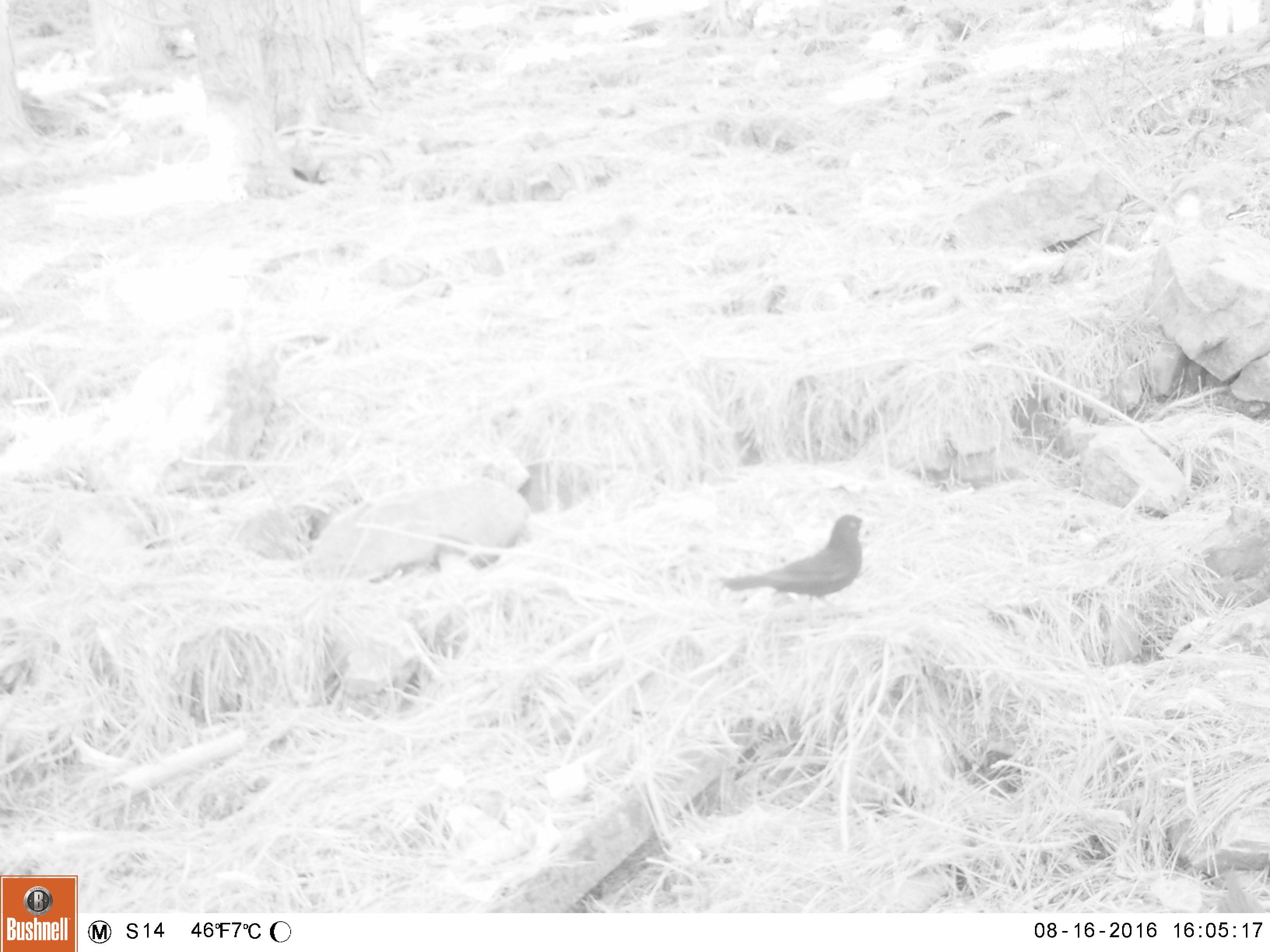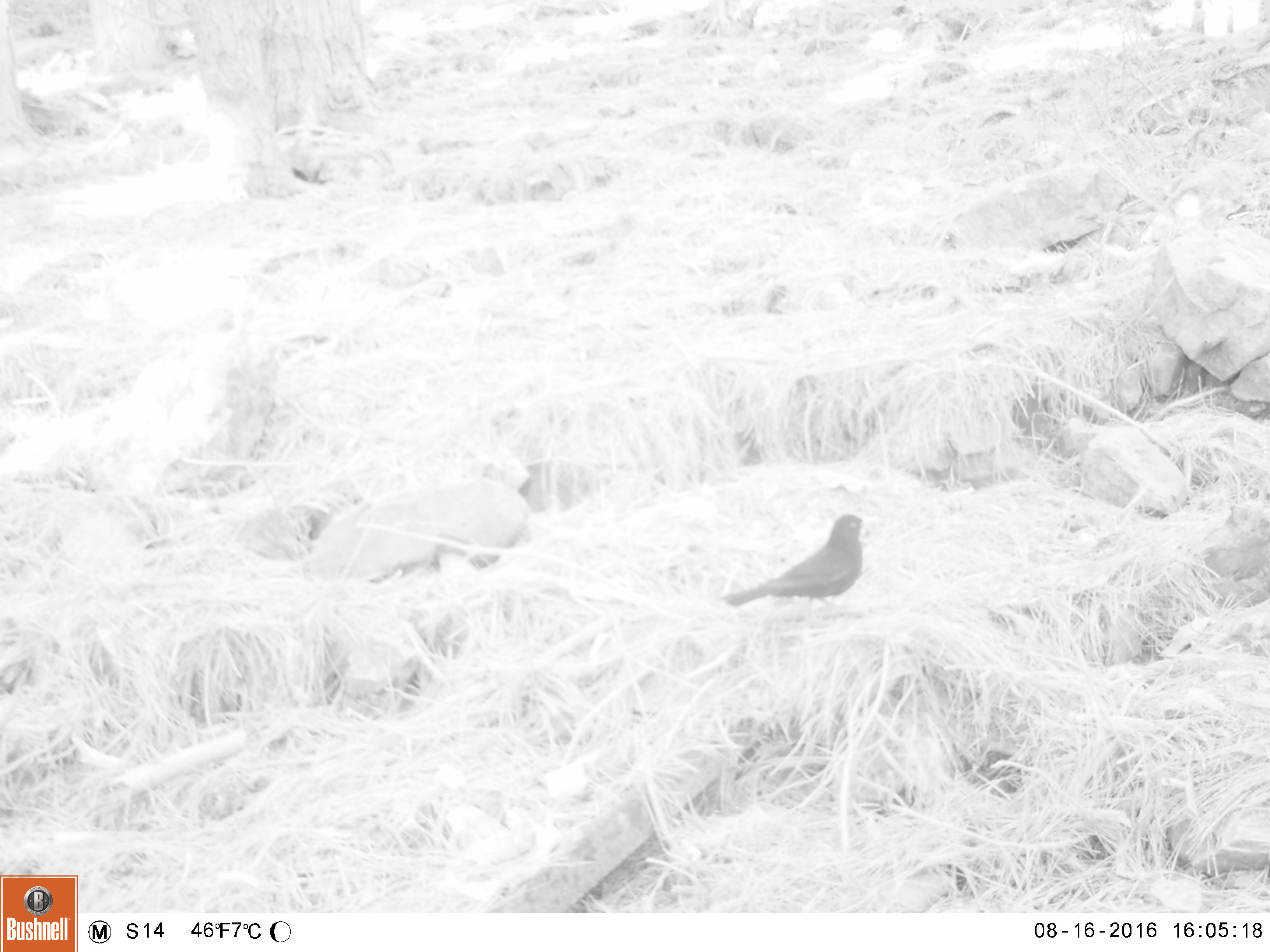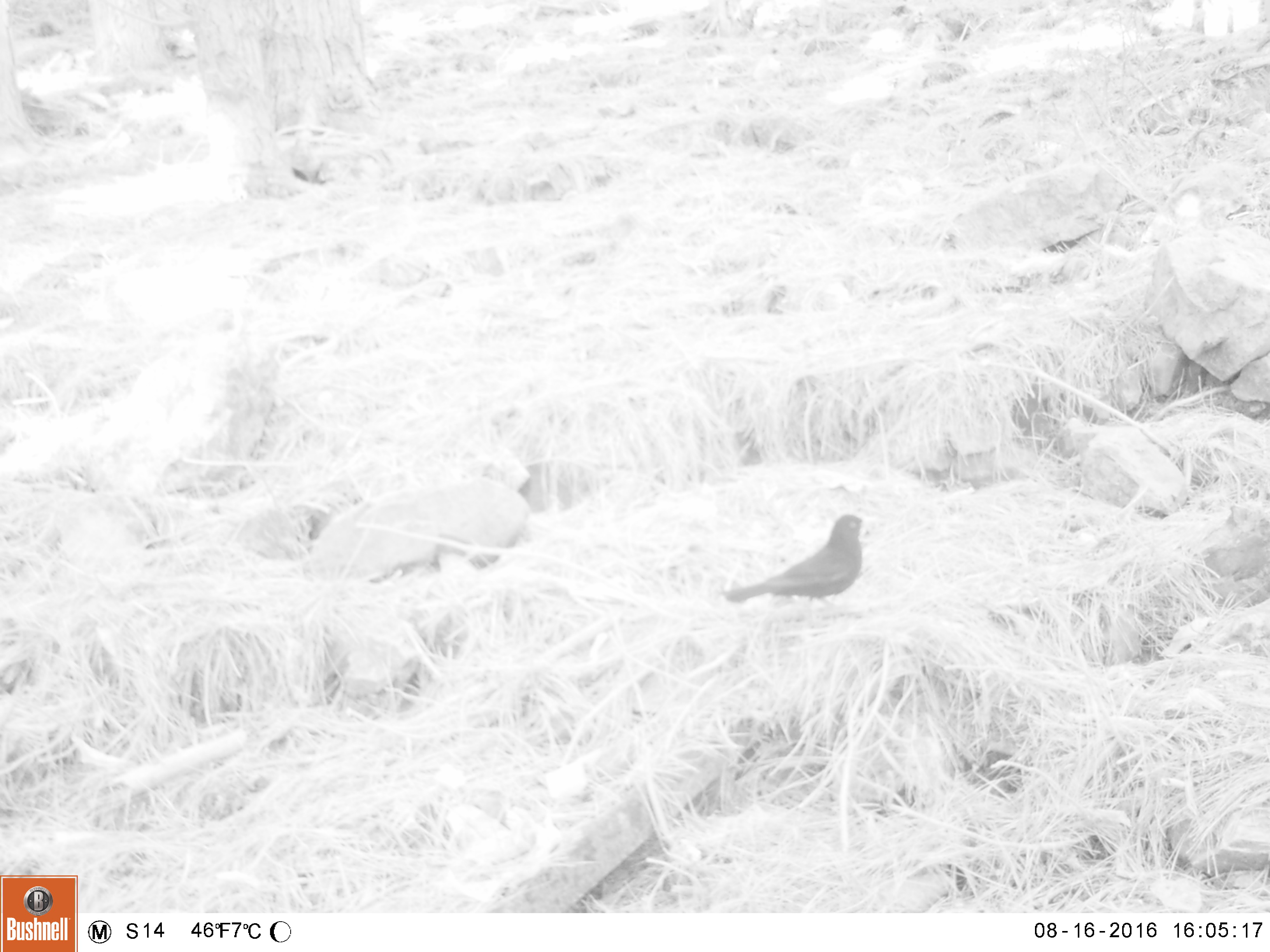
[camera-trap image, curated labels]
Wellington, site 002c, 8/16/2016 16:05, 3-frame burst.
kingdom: Animalia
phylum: Chordata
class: Aves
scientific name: Aves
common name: bird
Bird (Aves).